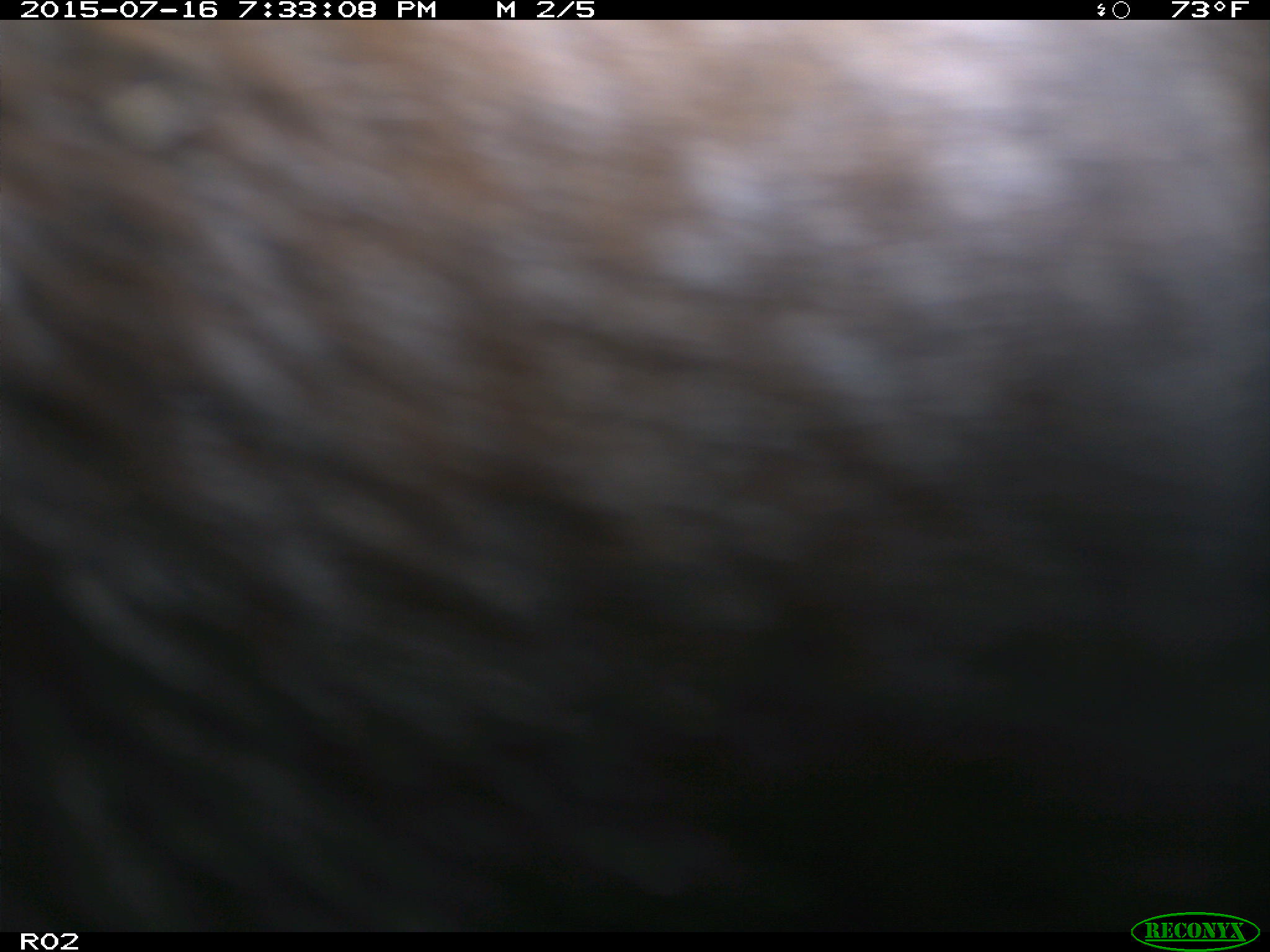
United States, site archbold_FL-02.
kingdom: Animalia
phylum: Chordata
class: Mammalia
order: Artiodactyla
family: Bovidae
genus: Bos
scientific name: Bos taurus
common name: domestic cow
Bos taurus (domestic cow).